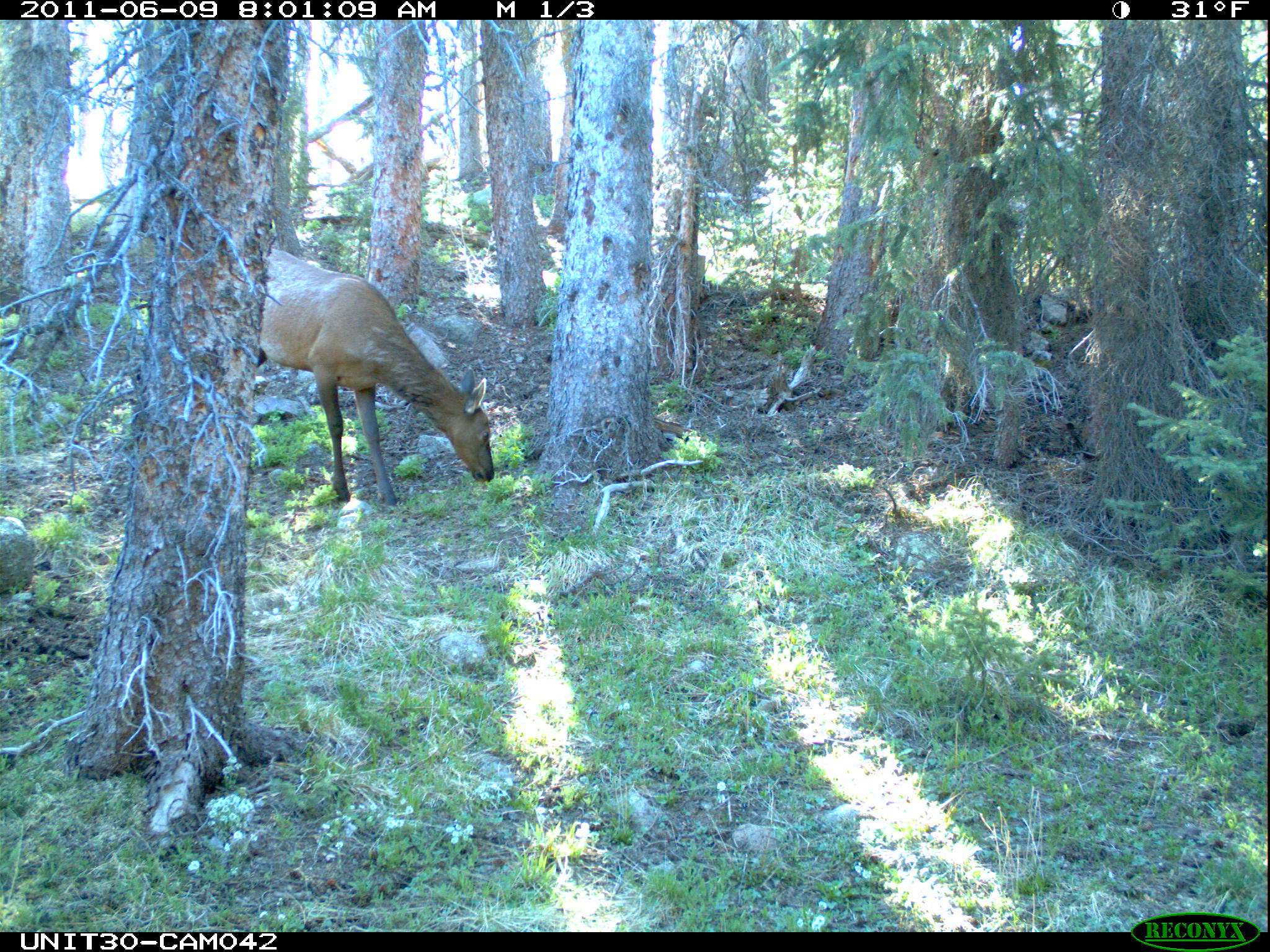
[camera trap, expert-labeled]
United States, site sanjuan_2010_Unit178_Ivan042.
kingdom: Animalia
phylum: Chordata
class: Mammalia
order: Artiodactyla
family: Cervidae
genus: Cervus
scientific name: Cervus elaphus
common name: red deer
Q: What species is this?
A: Cervus elaphus (red deer).